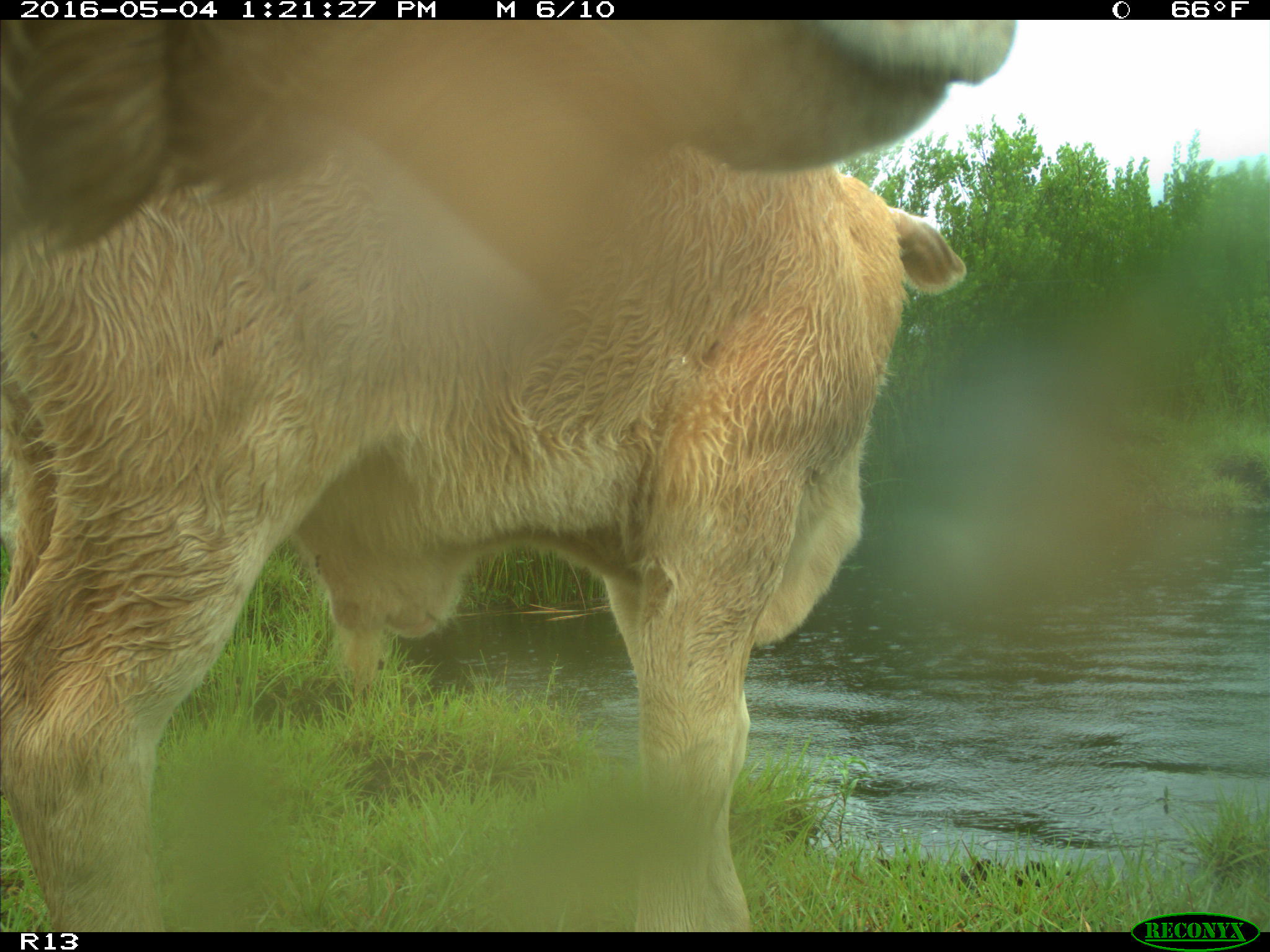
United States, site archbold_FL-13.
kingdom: Animalia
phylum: Chordata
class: Mammalia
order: Artiodactyla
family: Bovidae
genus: Bos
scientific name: Bos taurus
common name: domestic cow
Bos taurus (domestic cow).